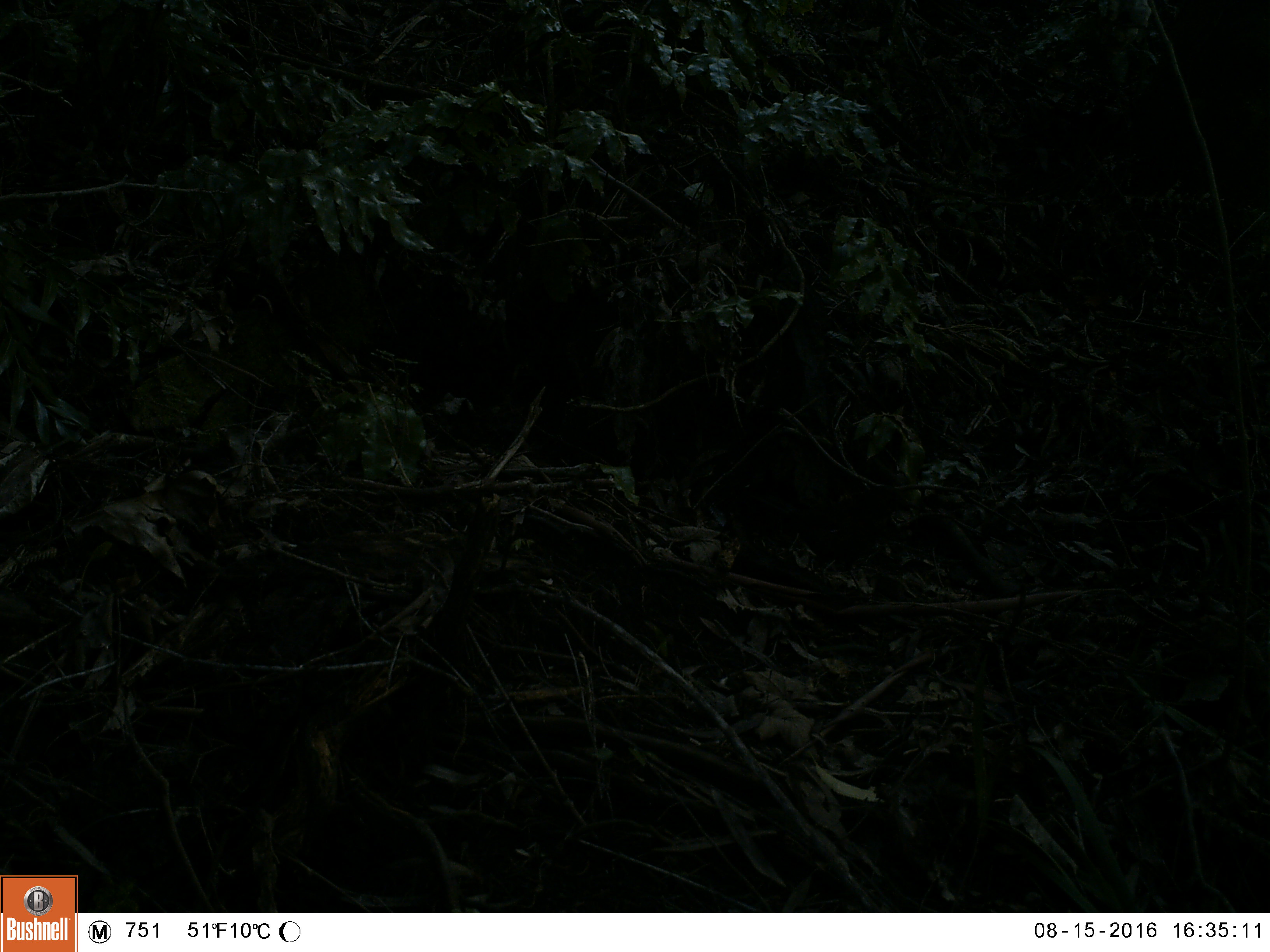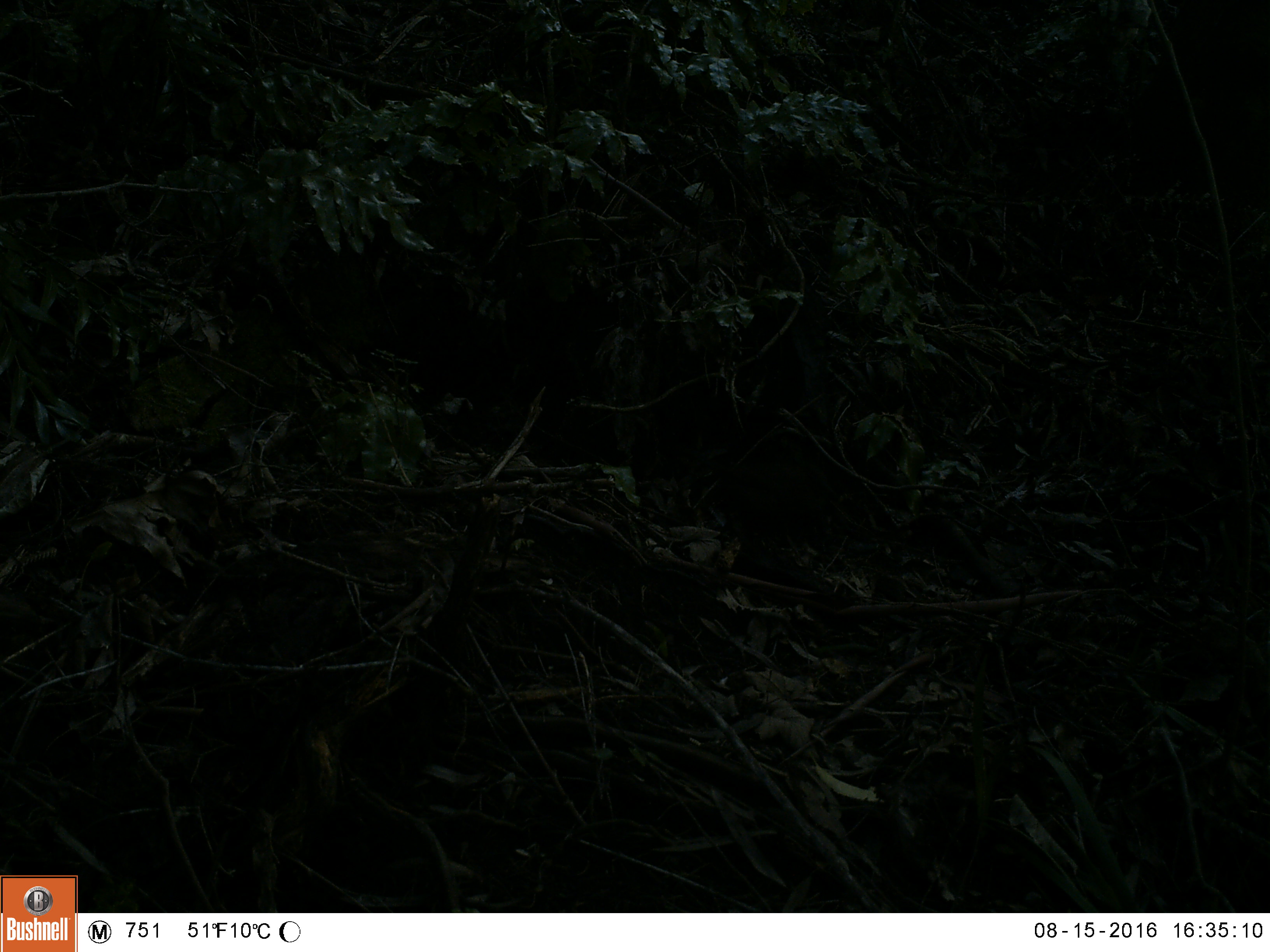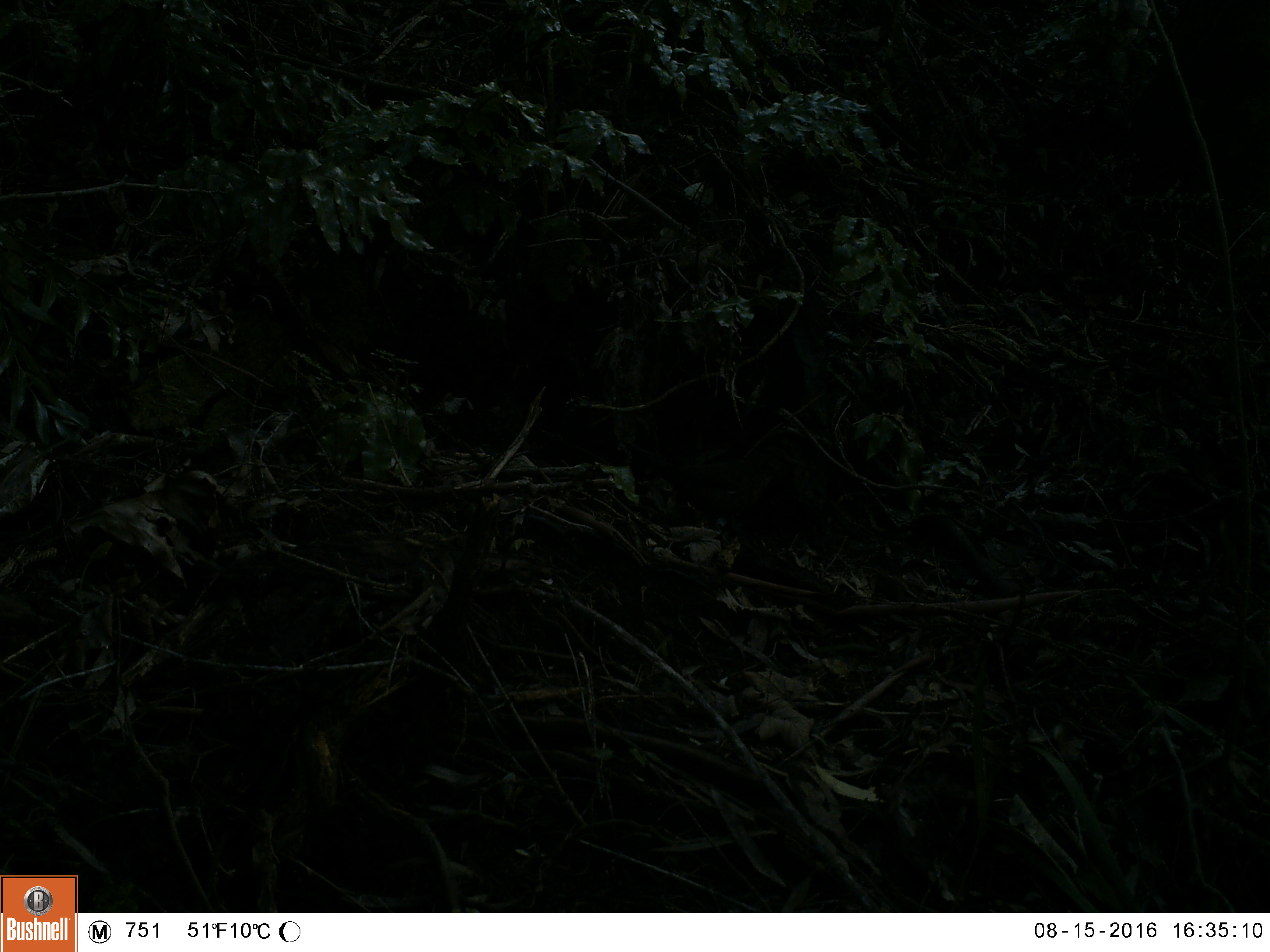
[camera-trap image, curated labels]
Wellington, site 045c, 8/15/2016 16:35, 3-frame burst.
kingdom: Animalia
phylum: Chordata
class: Aves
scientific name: Aves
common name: bird